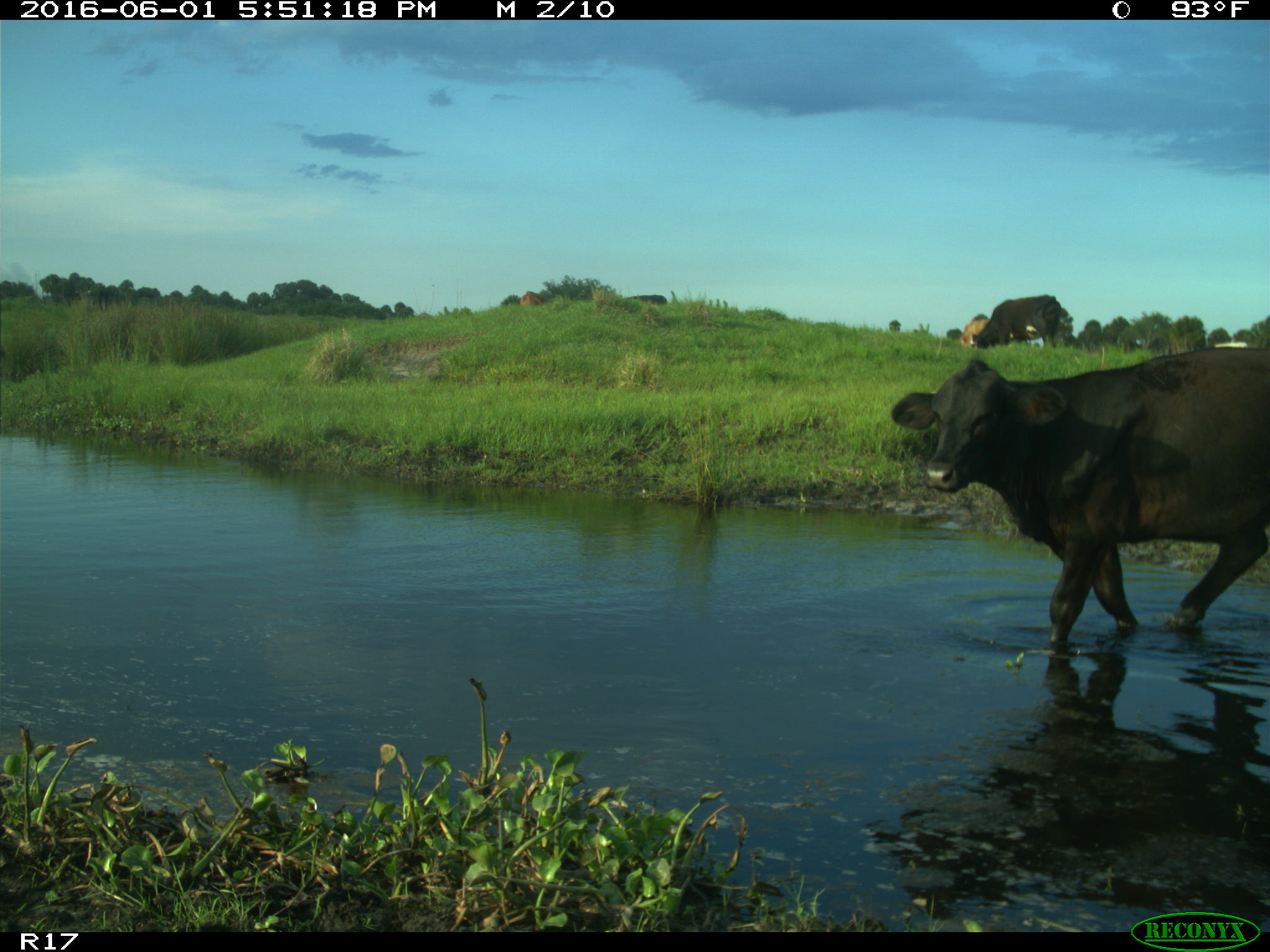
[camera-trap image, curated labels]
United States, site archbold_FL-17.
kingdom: Animalia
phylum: Chordata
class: Mammalia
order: Artiodactyla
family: Bovidae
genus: Bos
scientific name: Bos taurus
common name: domestic cow